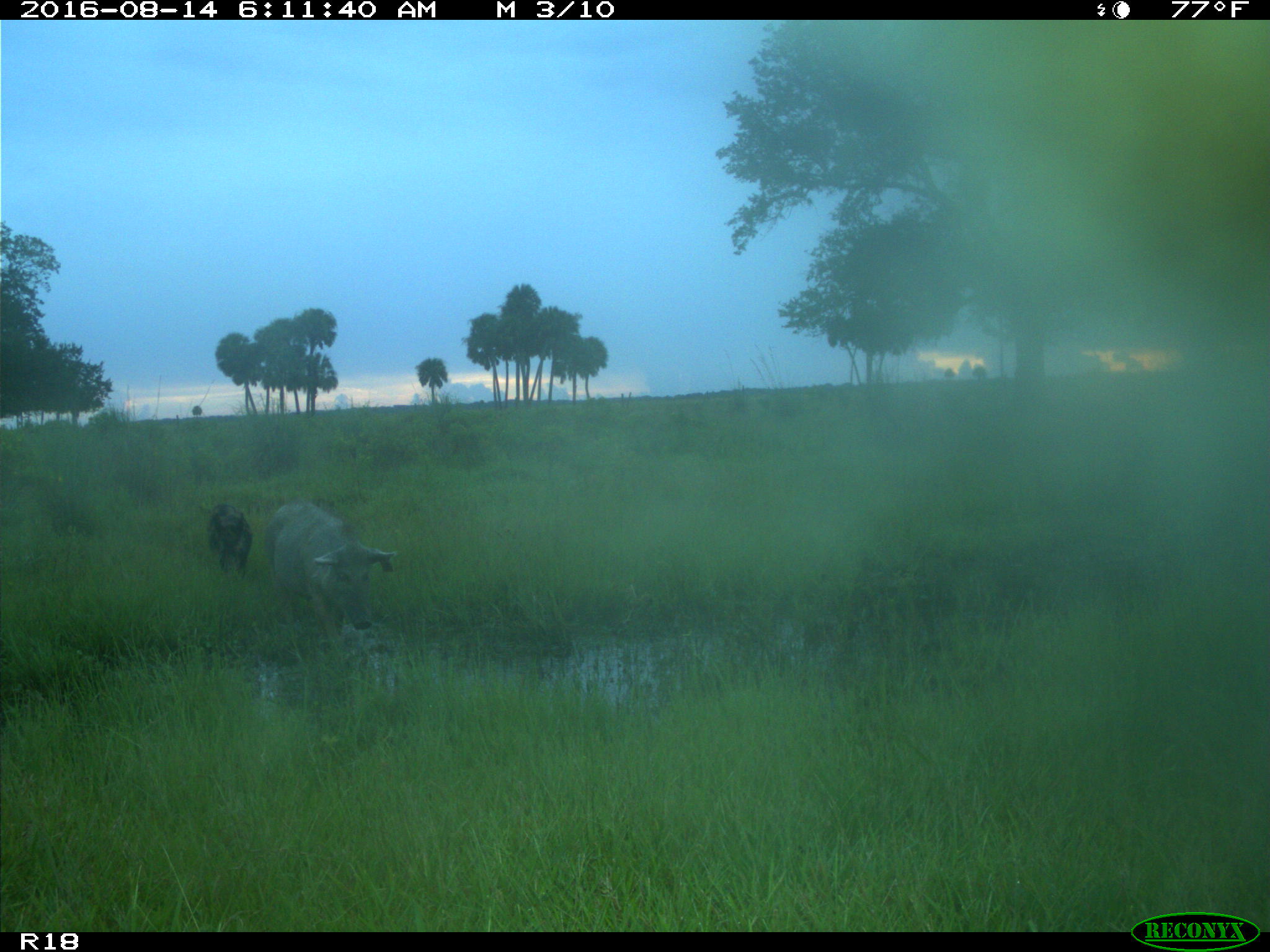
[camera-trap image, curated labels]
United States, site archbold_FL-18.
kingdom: Animalia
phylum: Chordata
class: Mammalia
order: Artiodactyla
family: Suidae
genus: Sus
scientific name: Sus scrofa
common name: wild boar